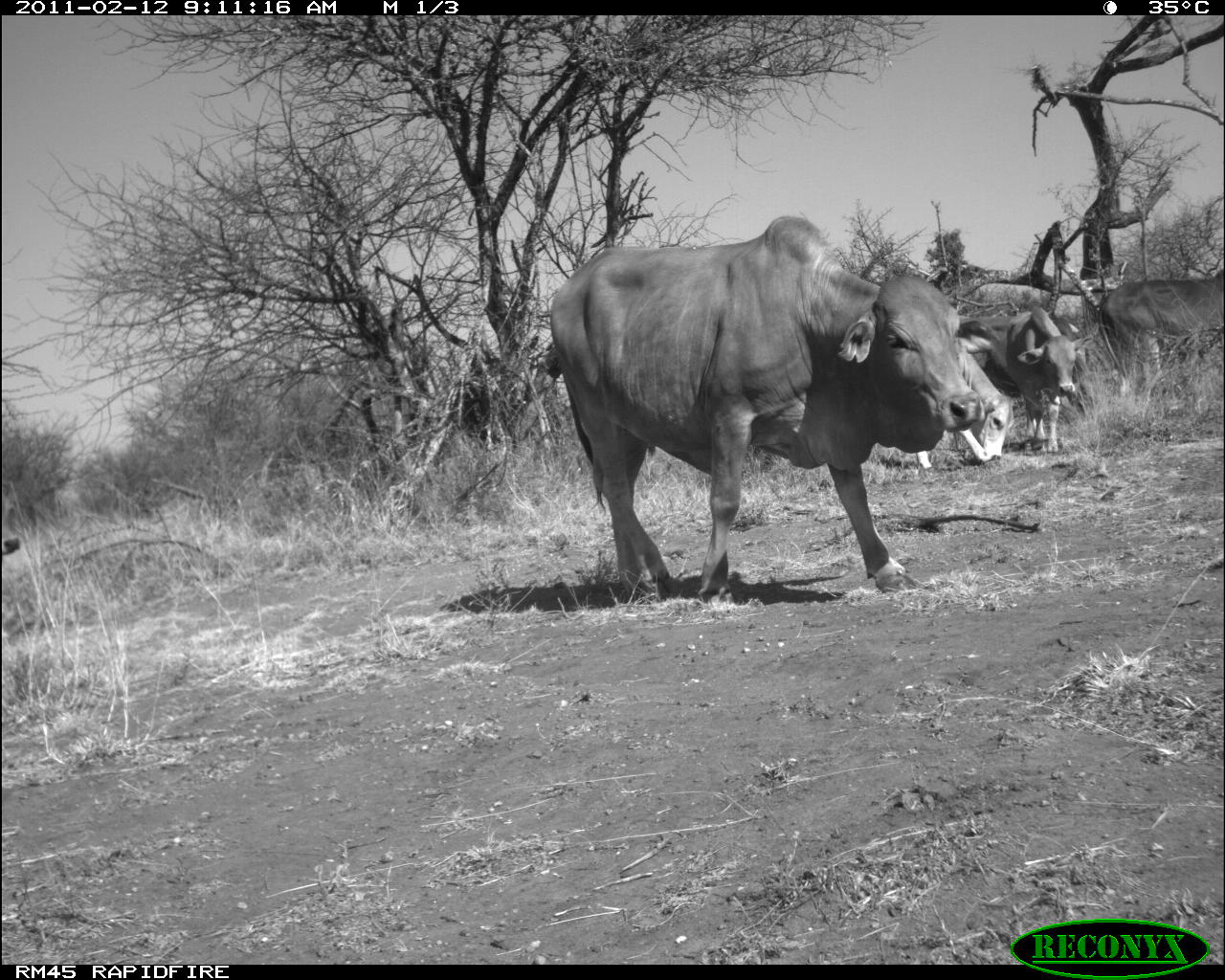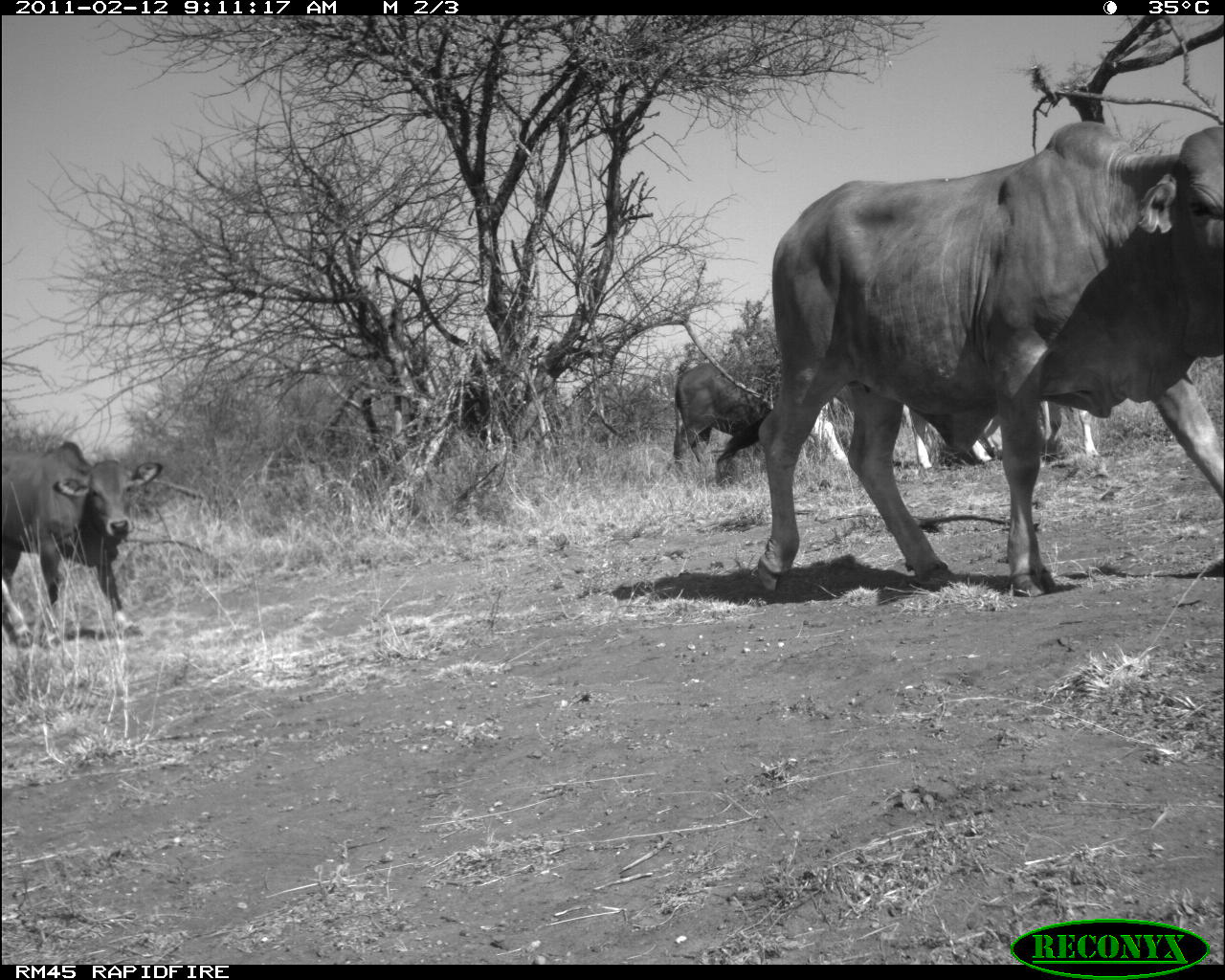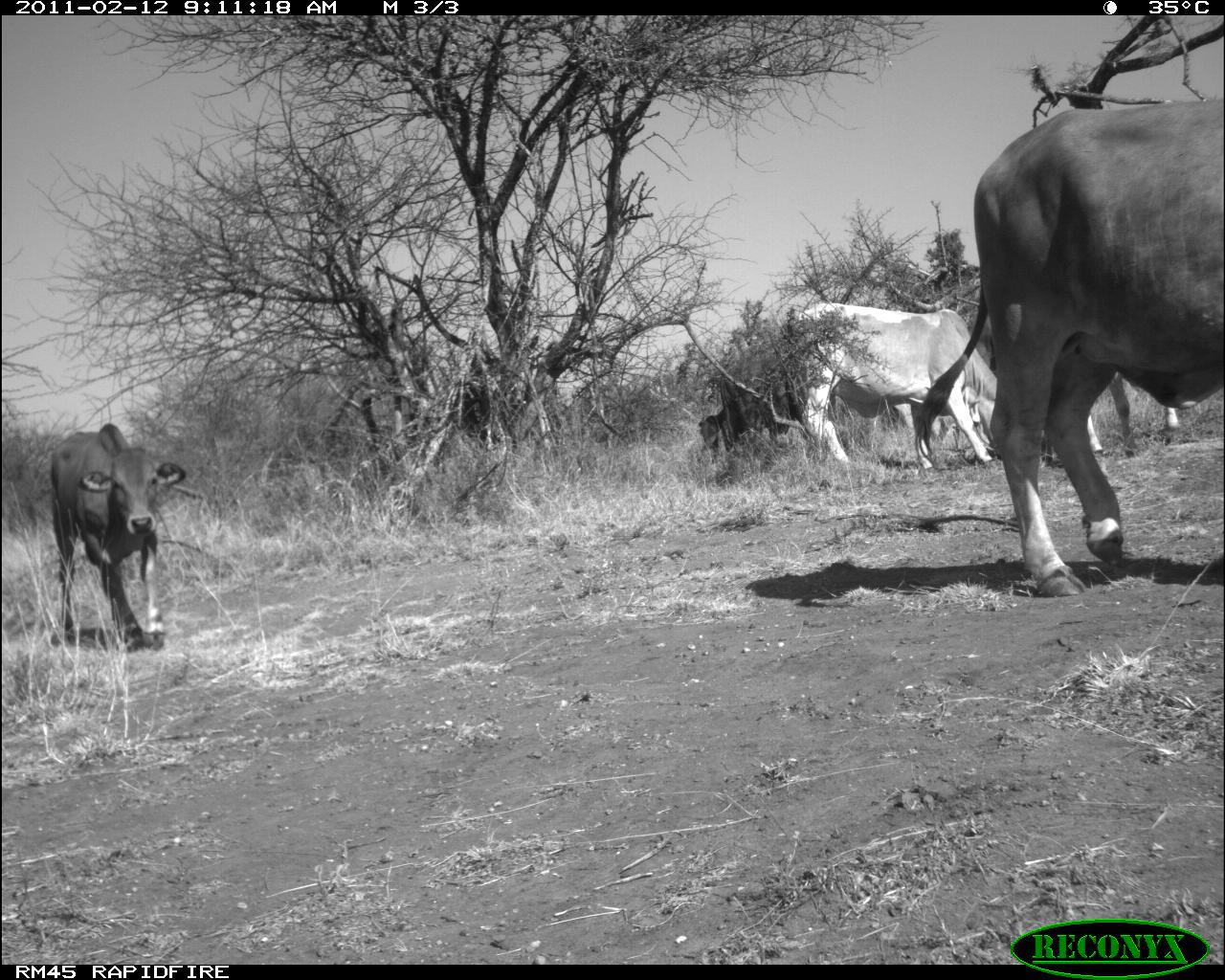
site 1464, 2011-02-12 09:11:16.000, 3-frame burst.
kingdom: Animalia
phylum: Chordata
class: Mammalia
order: Artiodactyla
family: Bovidae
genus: Bos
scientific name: Bos taurus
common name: domestic cattle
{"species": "Bos taurus (domestic cattle)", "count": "5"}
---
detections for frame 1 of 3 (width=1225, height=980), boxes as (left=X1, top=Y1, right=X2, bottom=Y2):
bos taurus: (left=547, top=214, right=986, bottom=605); (left=957, top=304, right=1092, bottom=452); (left=1097, top=266, right=1224, bottom=399); (left=915, top=341, right=1014, bottom=471); (left=2, top=483, right=21, bottom=555)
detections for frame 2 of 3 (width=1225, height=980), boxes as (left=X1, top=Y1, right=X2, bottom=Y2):
bos taurus: (left=753, top=118, right=1225, bottom=595); (left=1, top=436, right=164, bottom=648); (left=670, top=354, right=782, bottom=483); (left=968, top=400, right=1107, bottom=476); (left=808, top=397, right=932, bottom=470)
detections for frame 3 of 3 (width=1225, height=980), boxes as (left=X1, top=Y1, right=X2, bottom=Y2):
bos taurus: (left=909, top=97, right=1225, bottom=594); (left=785, top=301, right=999, bottom=473); (left=48, top=420, right=187, bottom=650); (left=695, top=363, right=808, bottom=462); (left=1086, top=366, right=1181, bottom=456)